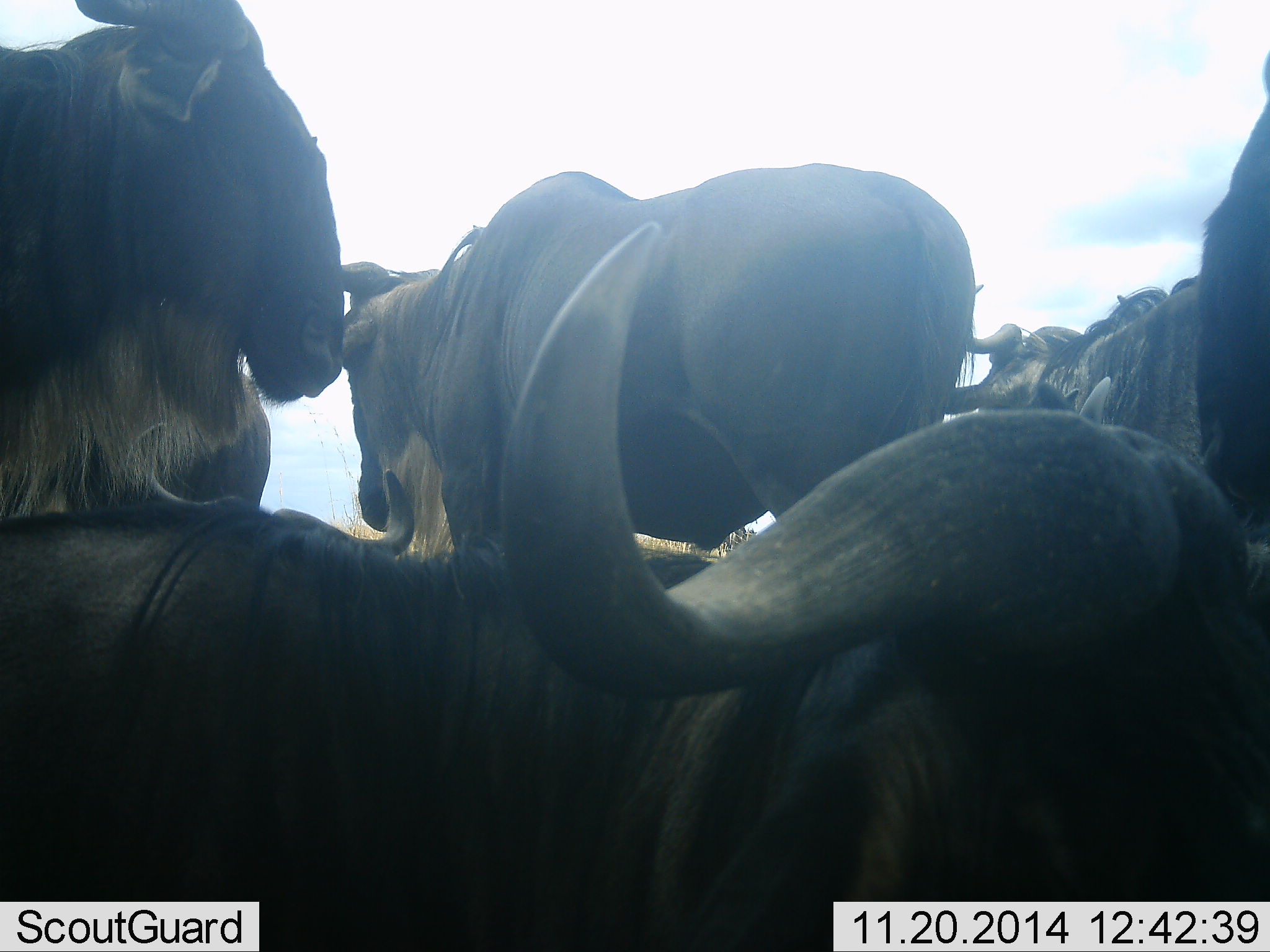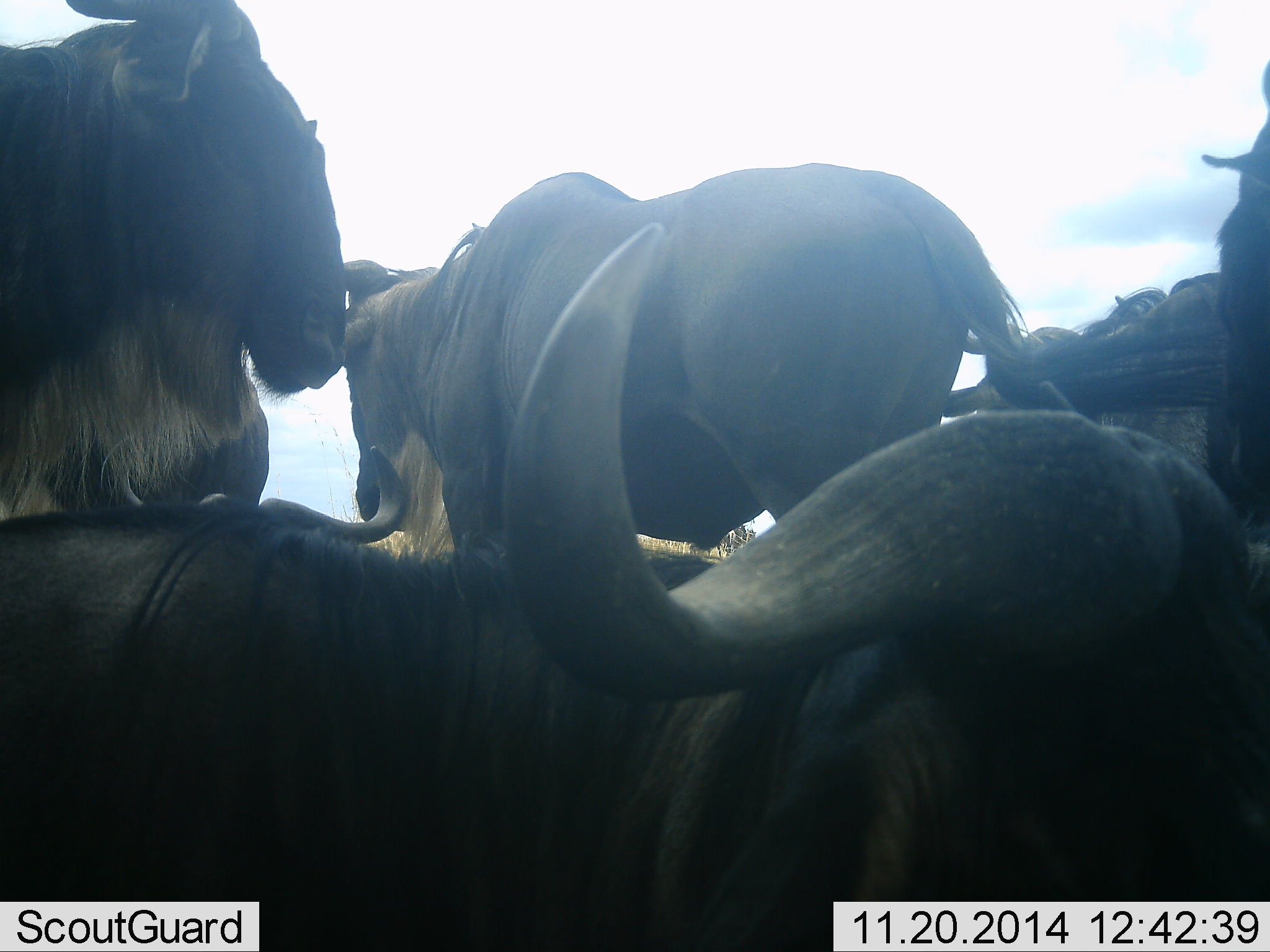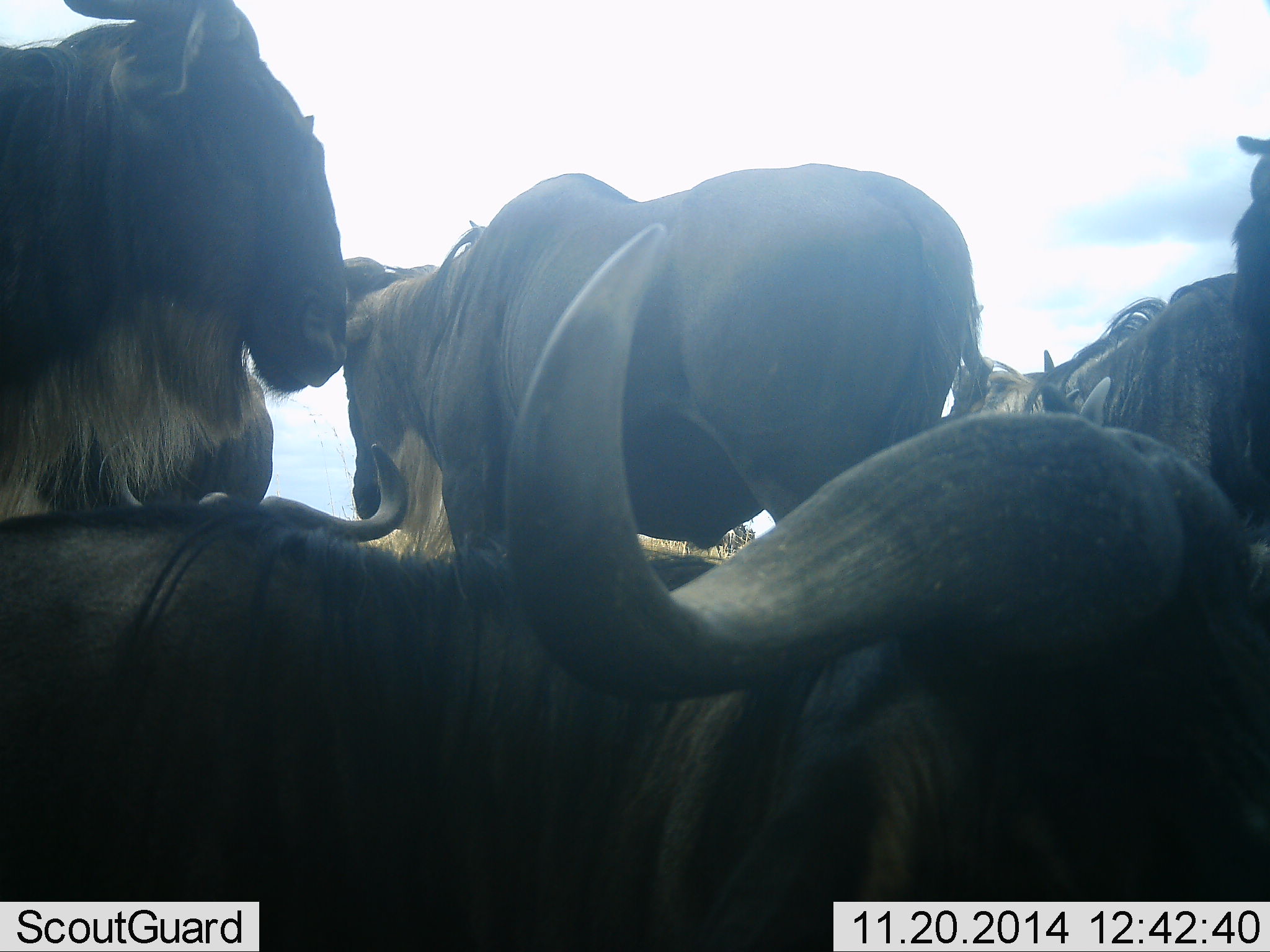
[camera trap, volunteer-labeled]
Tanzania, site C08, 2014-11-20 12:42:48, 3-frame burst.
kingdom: Animalia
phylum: Chordata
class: Mammalia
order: Artiodactyla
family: Bovidae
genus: Connochaetes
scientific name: Connochaetes taurinus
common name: blue wildebeest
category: wildebeest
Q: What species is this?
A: Wildebeest (blue wildebeest) (Connochaetes taurinus).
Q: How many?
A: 6.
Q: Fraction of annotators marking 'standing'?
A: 91%.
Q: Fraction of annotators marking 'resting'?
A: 64%.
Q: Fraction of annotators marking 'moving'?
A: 0%.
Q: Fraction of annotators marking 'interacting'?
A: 0%.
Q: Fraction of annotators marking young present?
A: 0%.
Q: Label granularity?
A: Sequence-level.